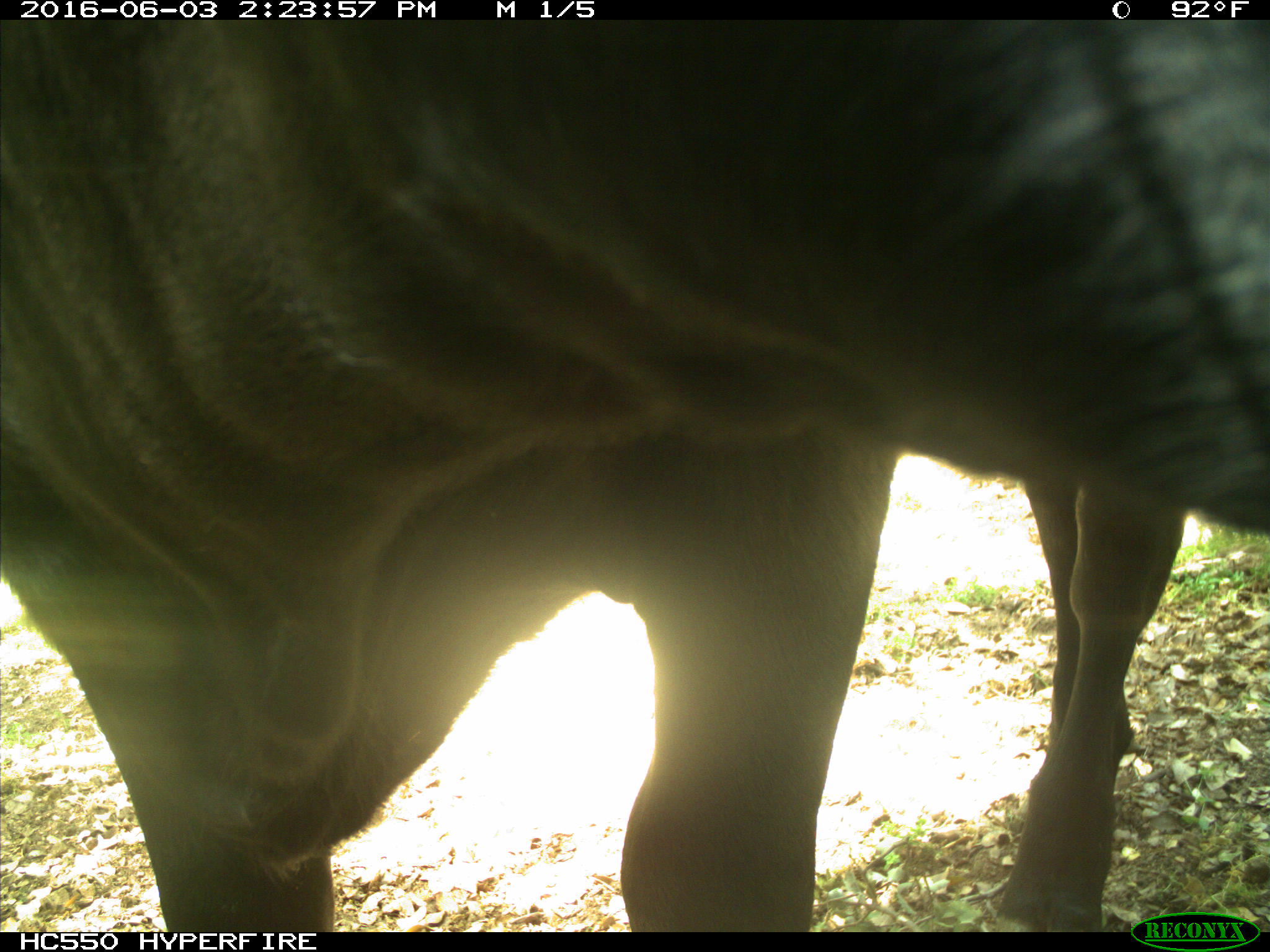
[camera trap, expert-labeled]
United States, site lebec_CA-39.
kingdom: Animalia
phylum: Chordata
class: Mammalia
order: Artiodactyla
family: Bovidae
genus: Bos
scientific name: Bos taurus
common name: domestic cow